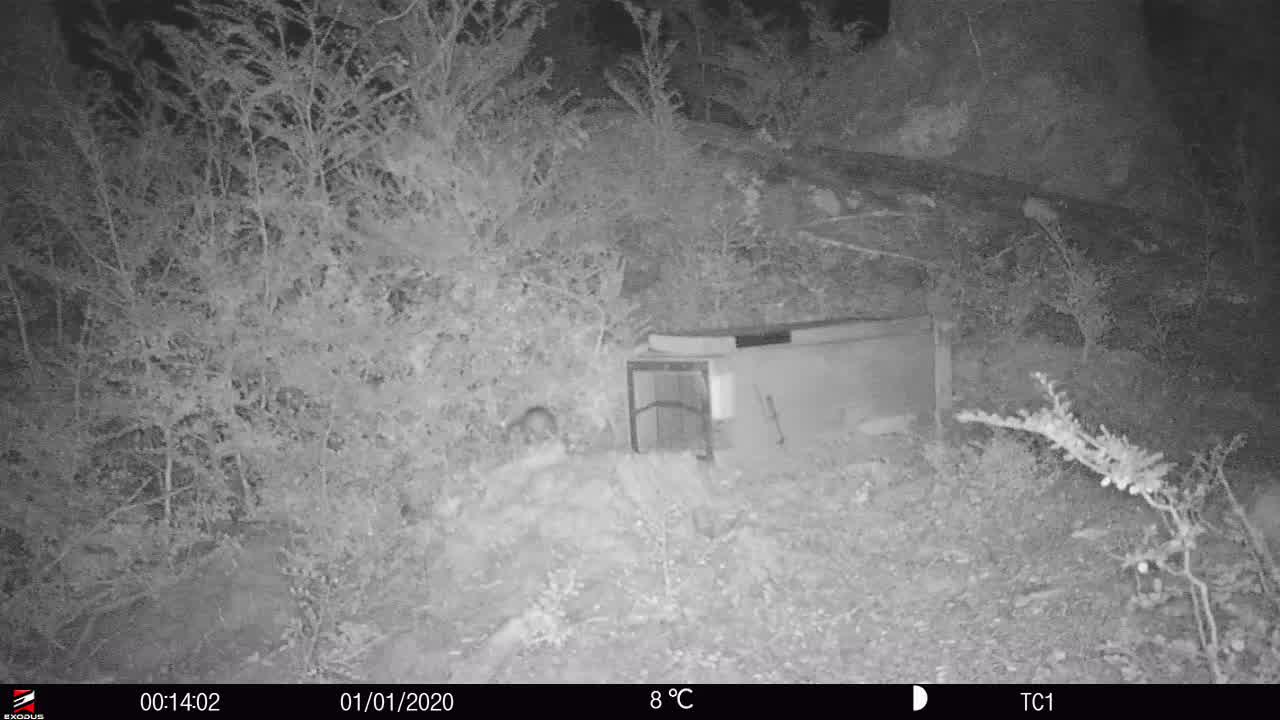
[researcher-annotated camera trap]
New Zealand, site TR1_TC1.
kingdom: Animalia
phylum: Chordata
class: Mammalia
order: Rodentia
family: Muridae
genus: Rattus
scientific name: Rattus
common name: rat